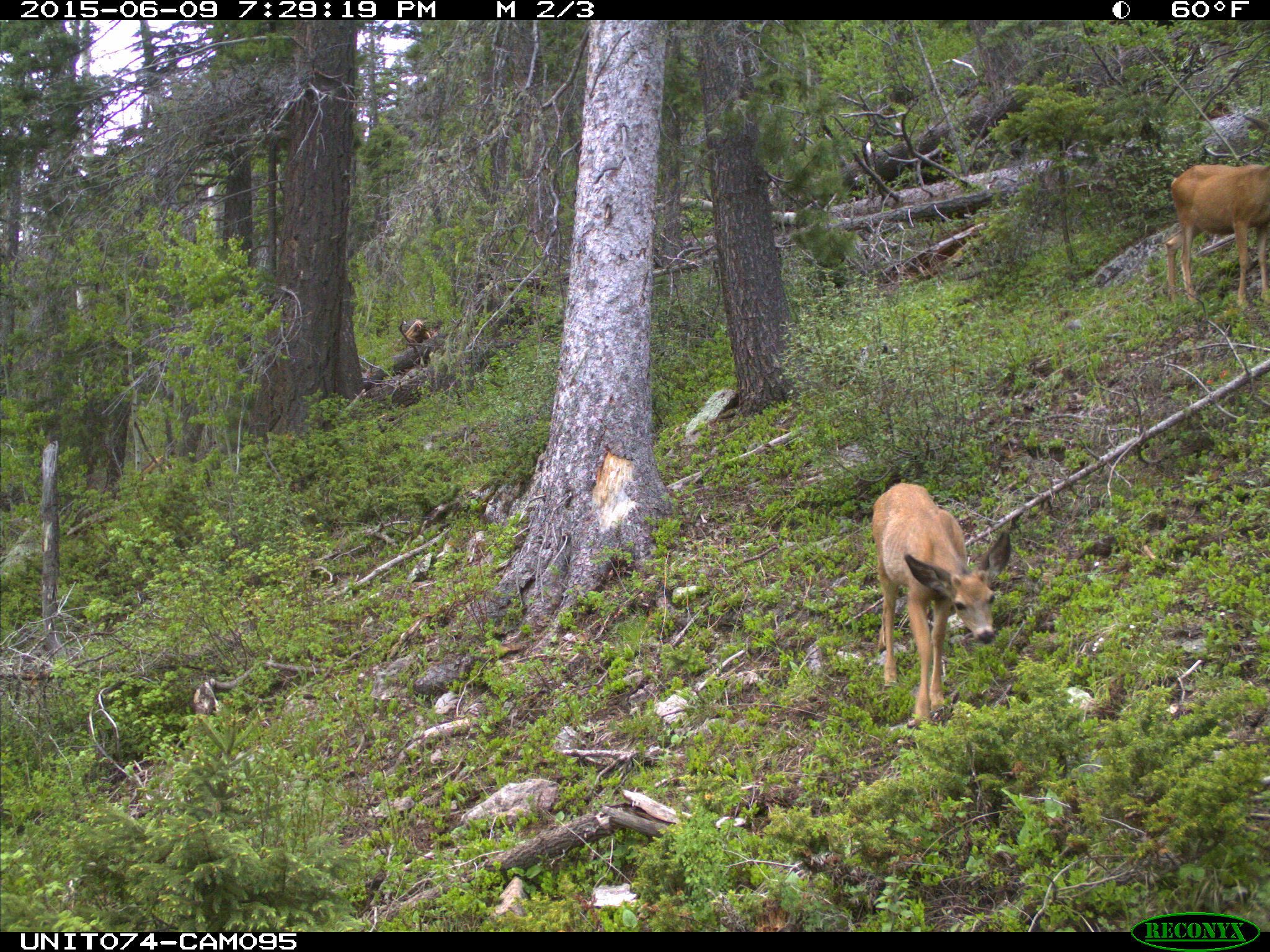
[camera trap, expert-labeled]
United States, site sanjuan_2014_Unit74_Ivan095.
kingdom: Animalia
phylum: Chordata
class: Mammalia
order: Artiodactyla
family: Cervidae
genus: Odocoileus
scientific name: Odocoileus hemionus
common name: mule deer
Odocoileus hemionus (mule deer).